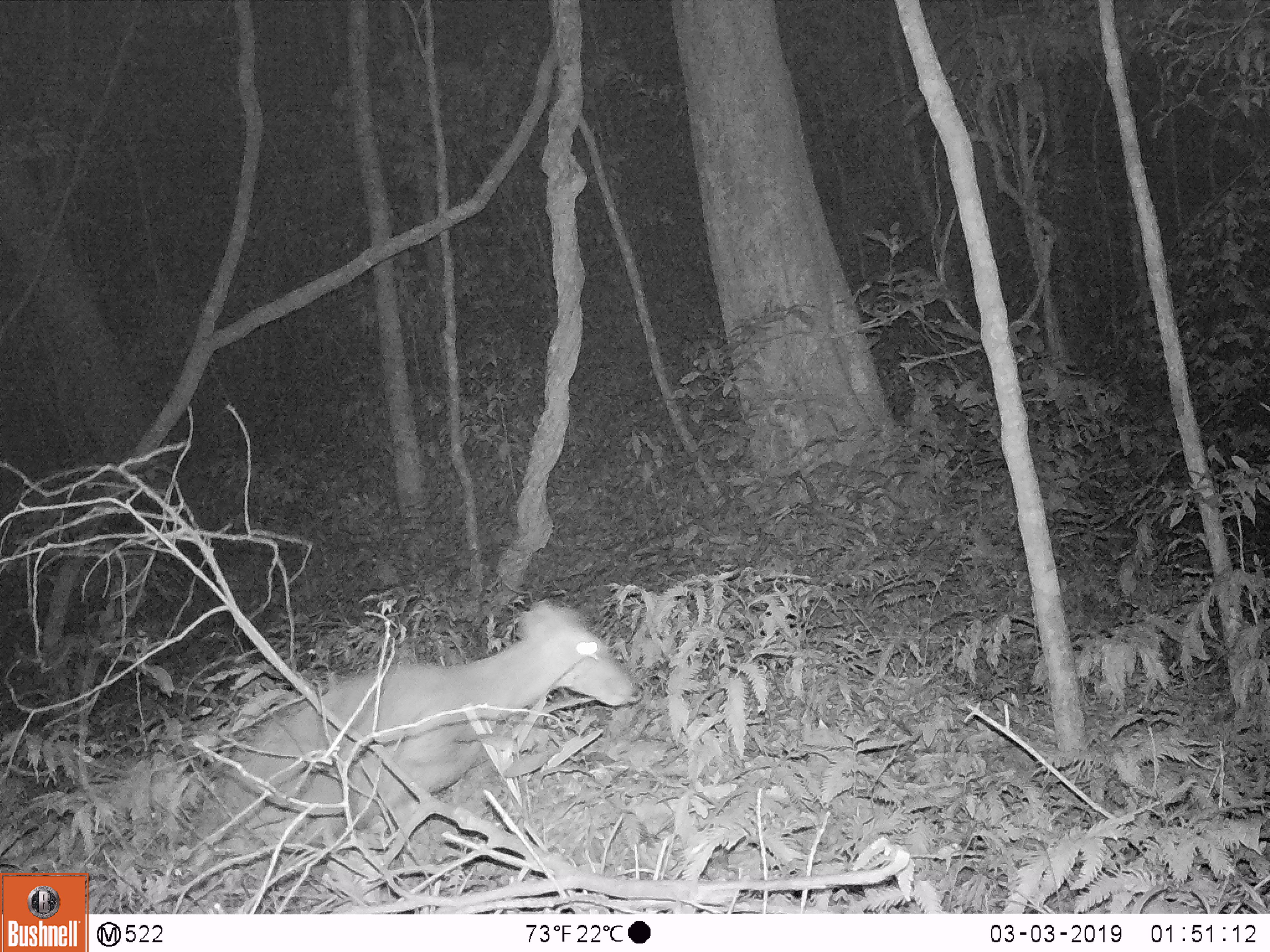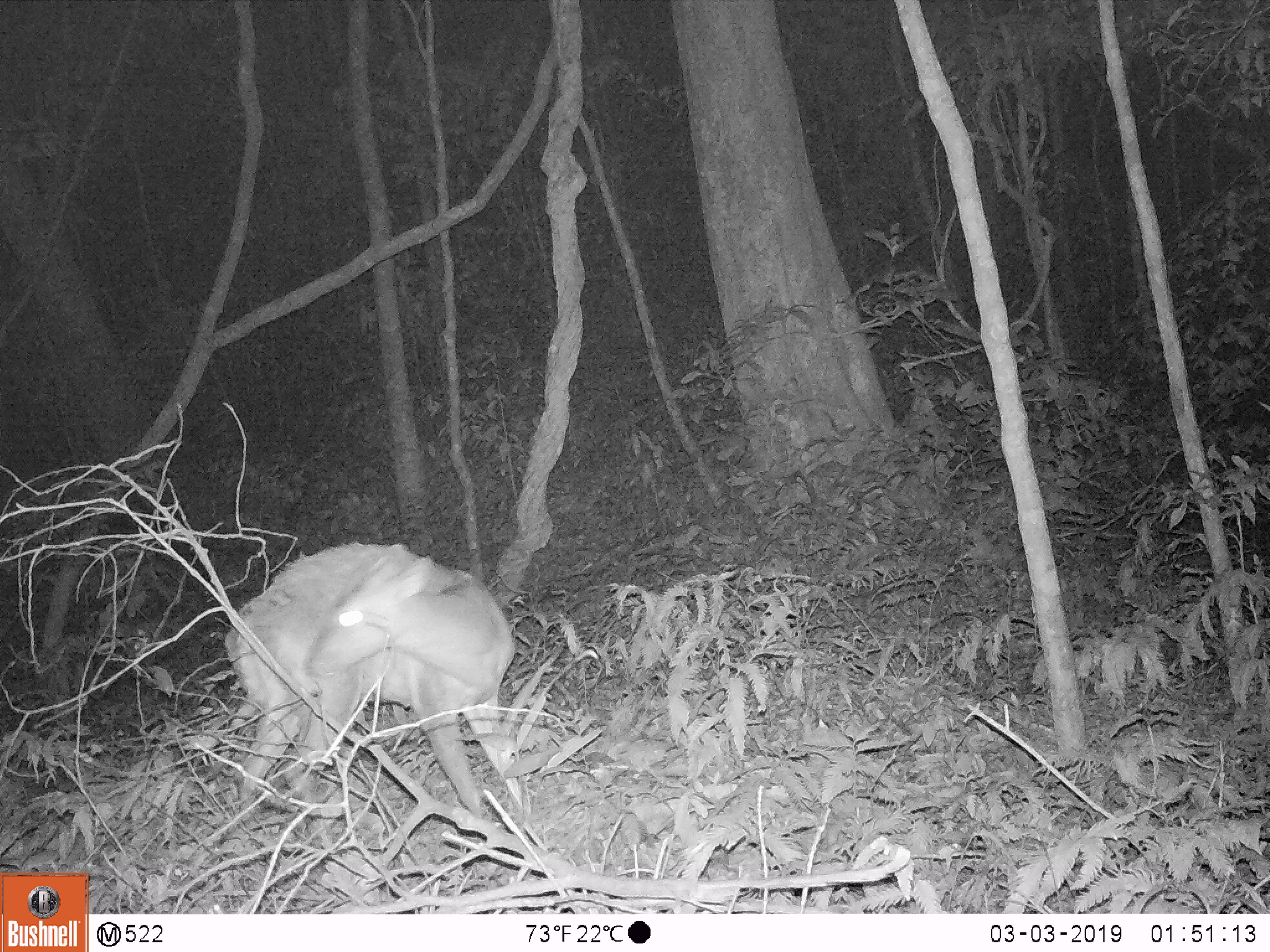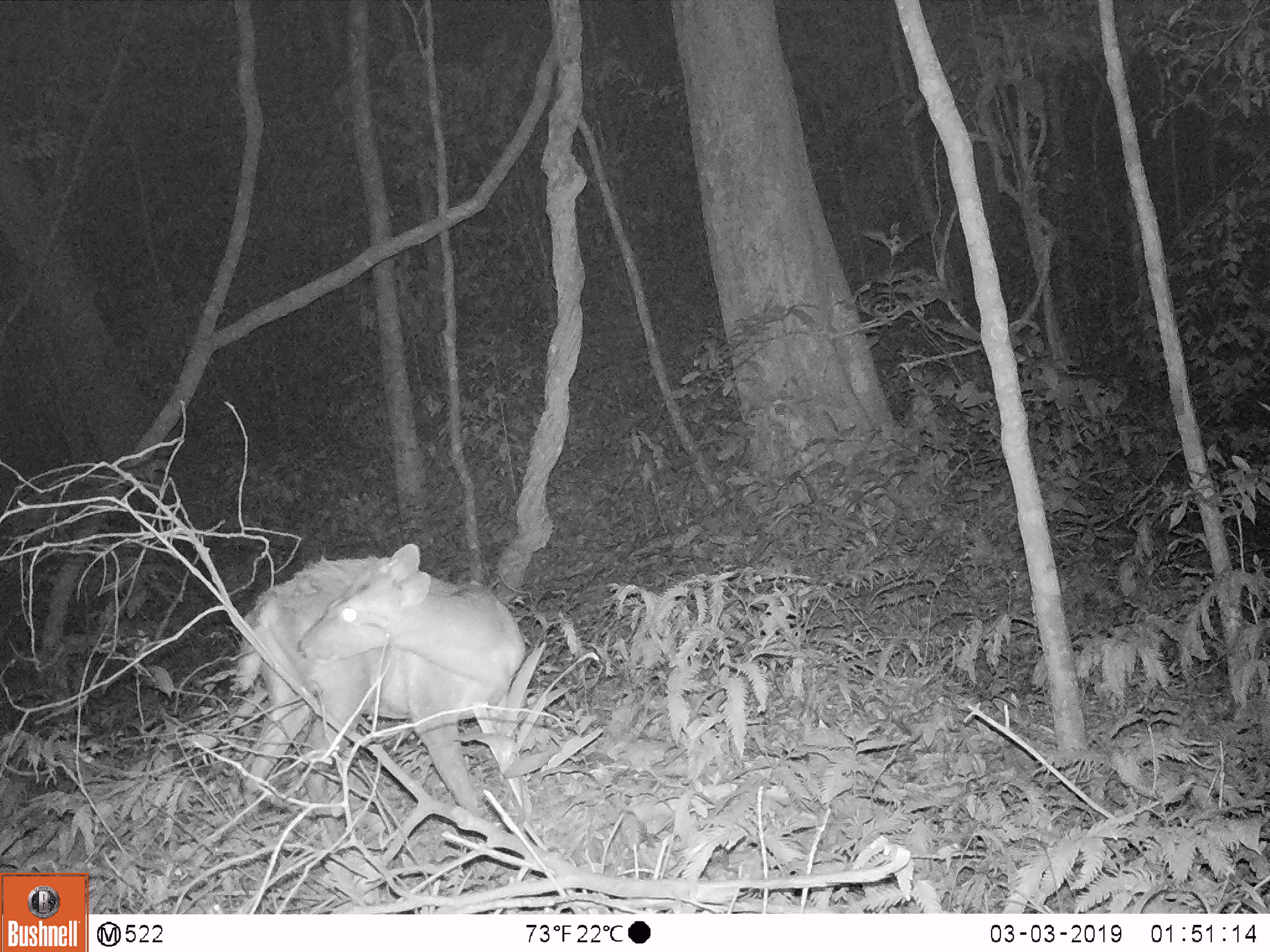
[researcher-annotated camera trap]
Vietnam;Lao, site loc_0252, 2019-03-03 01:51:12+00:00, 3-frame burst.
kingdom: Animalia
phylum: Chordata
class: Mammalia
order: Artiodactyla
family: Cervidae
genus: Muntiacus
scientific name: Muntiacus rooseveltorum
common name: roosevelt's muntjac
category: roosevelts muntjac group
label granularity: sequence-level